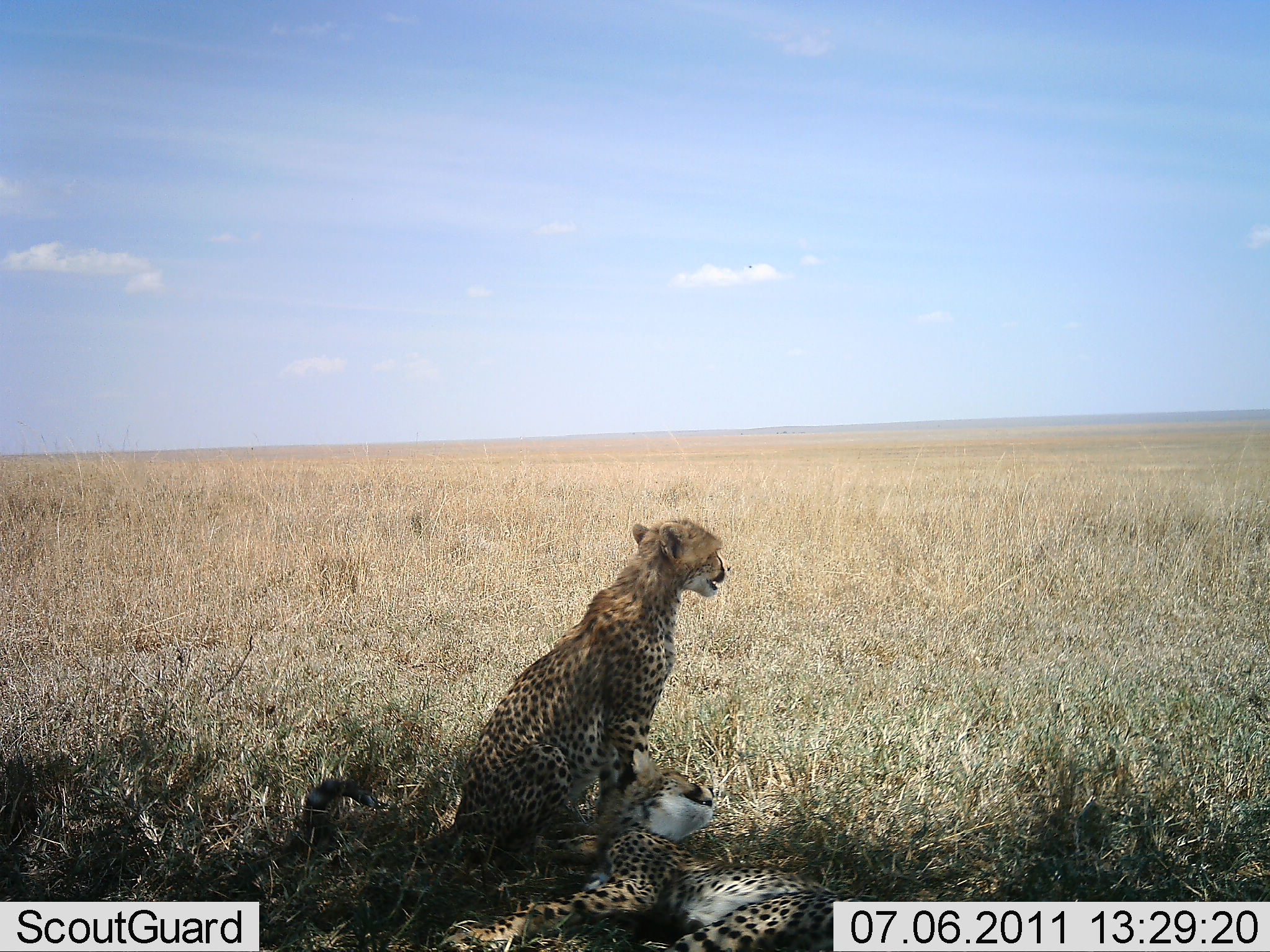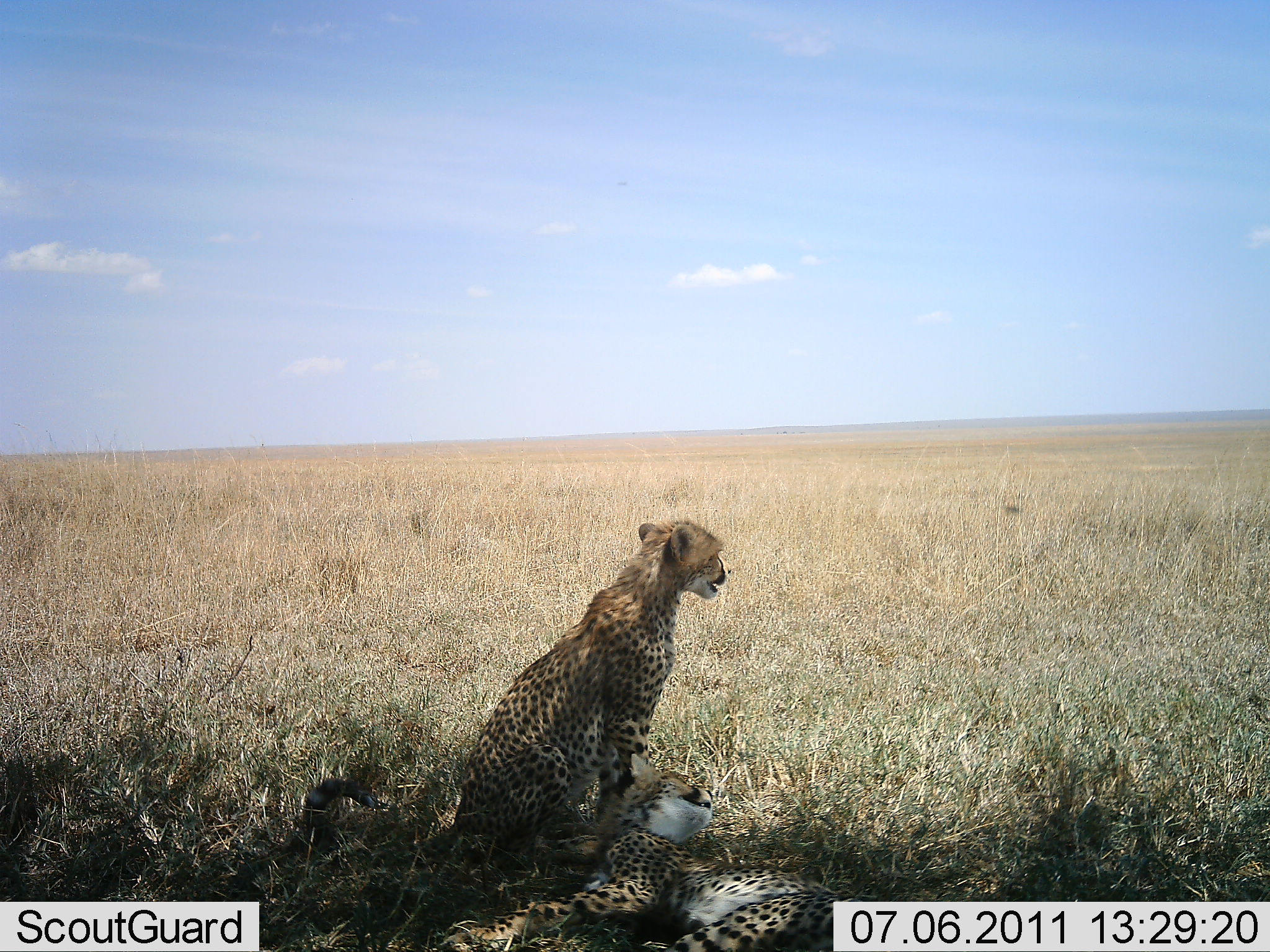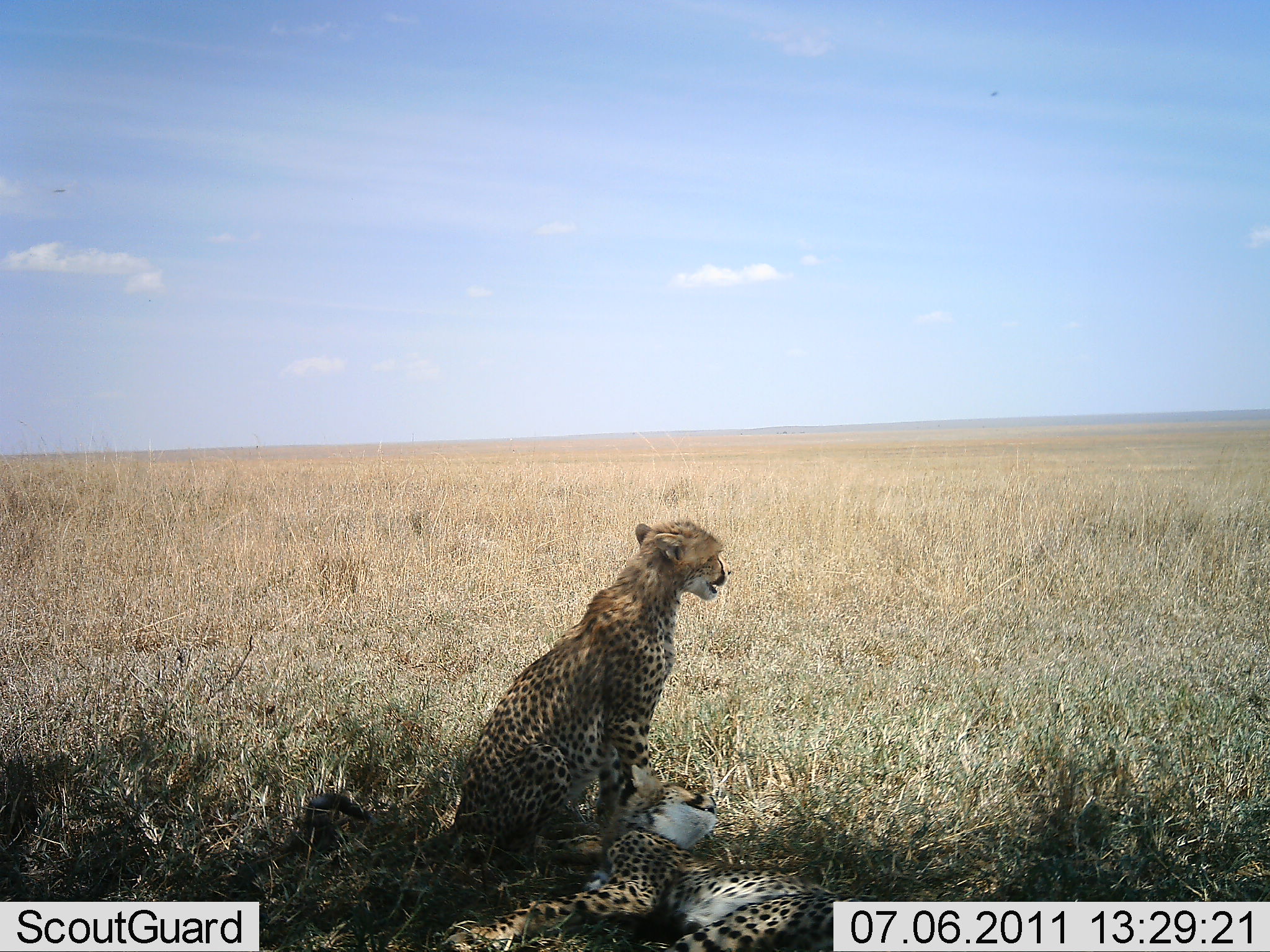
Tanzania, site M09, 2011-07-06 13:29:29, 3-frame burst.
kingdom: Animalia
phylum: Chordata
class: Mammalia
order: Carnivora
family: Felidae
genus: Acinonyx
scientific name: Acinonyx jubatus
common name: cheetah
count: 2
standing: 0%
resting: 92%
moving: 0%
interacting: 25%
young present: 17%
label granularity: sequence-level